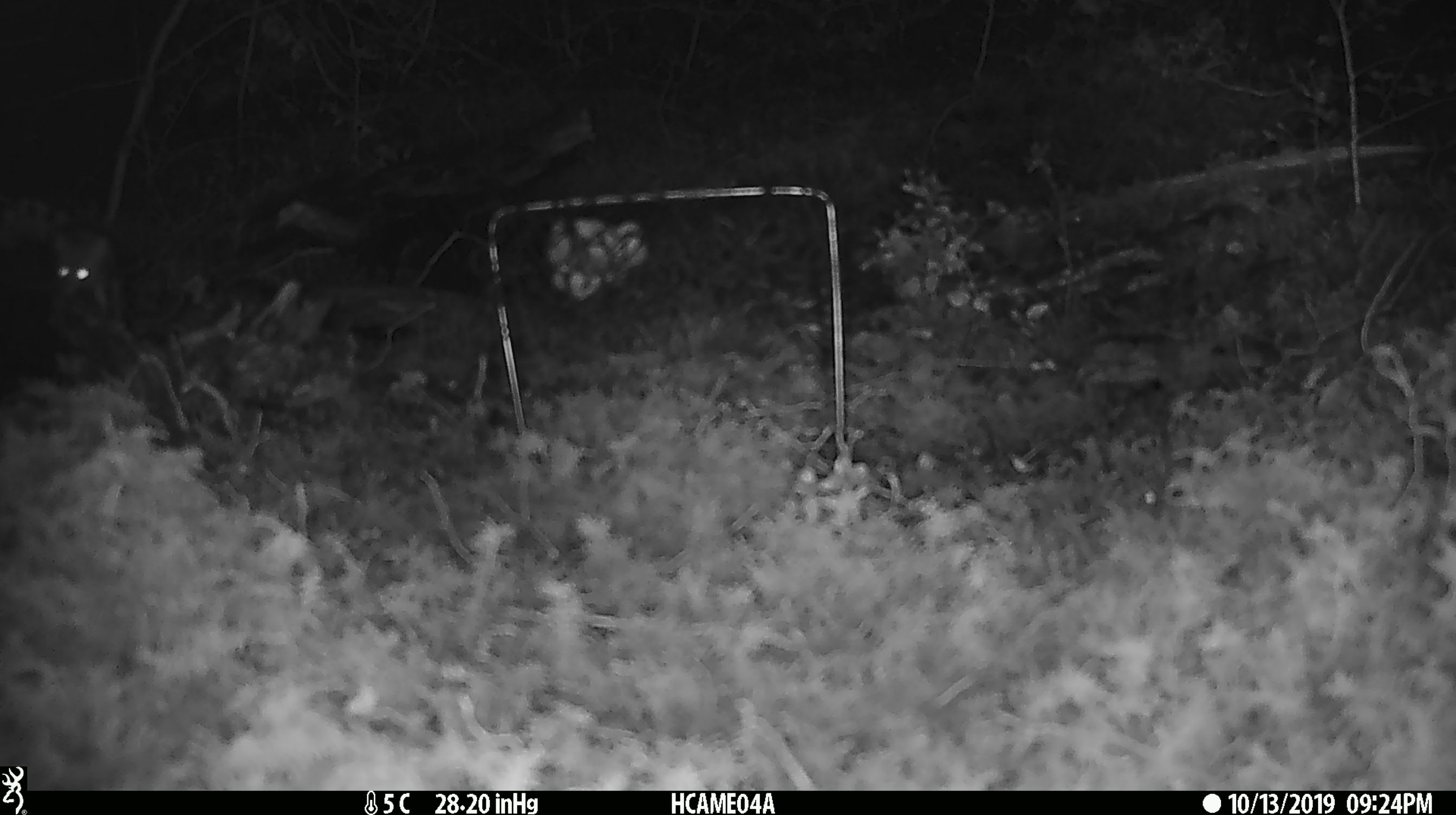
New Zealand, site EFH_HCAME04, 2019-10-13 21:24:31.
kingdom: Animalia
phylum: Chordata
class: Mammalia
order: Rodentia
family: Muridae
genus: Mus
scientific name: Mus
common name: mouse